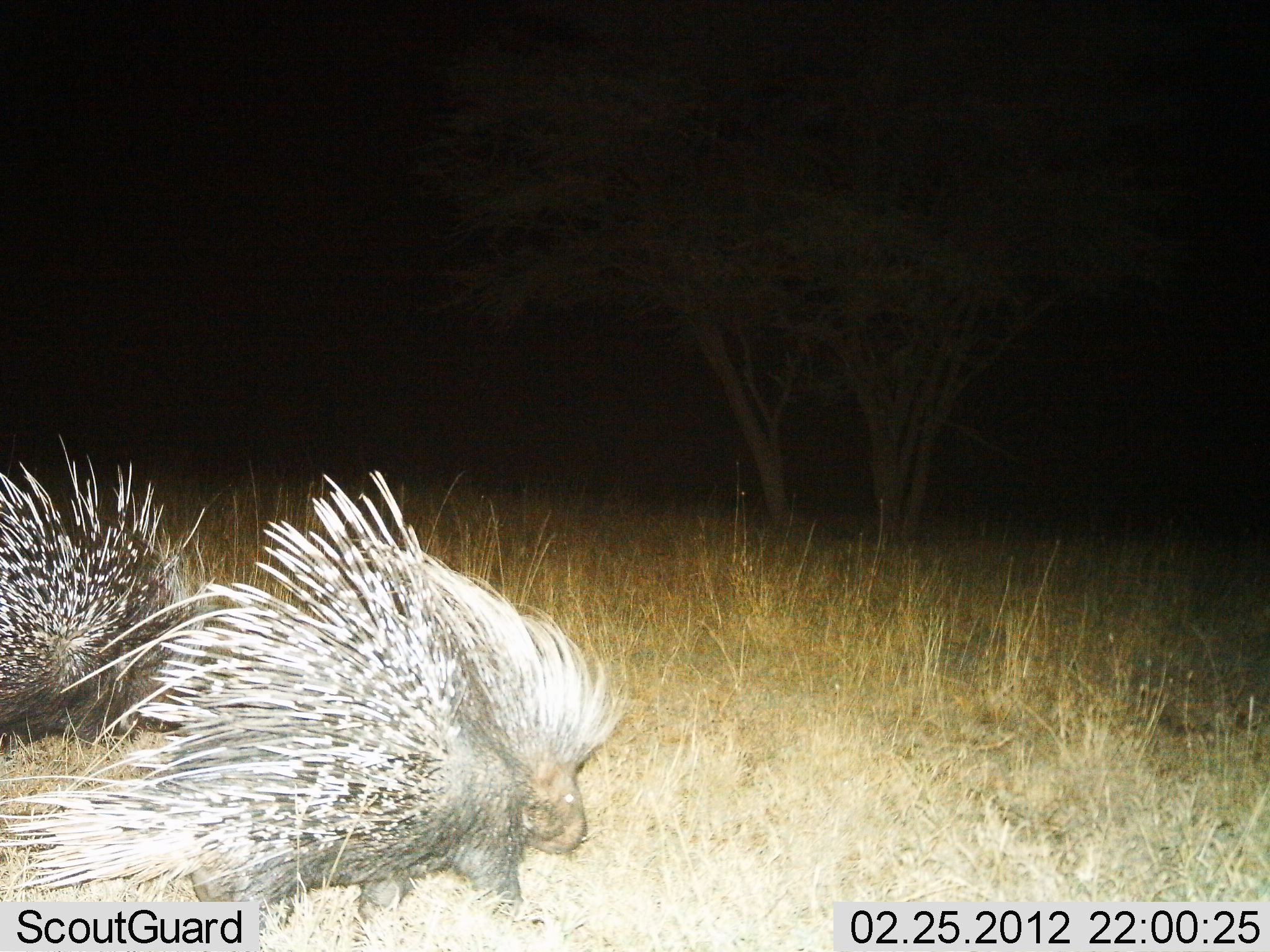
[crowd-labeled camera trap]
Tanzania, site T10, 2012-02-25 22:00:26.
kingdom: Animalia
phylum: Chordata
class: Mammalia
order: Rodentia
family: Hystricidae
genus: Hystrix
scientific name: Hystrix cristata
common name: crested porcupine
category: porcupine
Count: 2.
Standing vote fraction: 47%.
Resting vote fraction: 0%.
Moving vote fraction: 57%.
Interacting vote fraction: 0%.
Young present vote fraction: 0%.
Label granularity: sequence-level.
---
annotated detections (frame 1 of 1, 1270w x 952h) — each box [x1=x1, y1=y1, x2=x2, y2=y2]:
animal: [x1=2, y1=469, x2=621, y2=913]; [x1=0, y1=434, x2=210, y2=738]